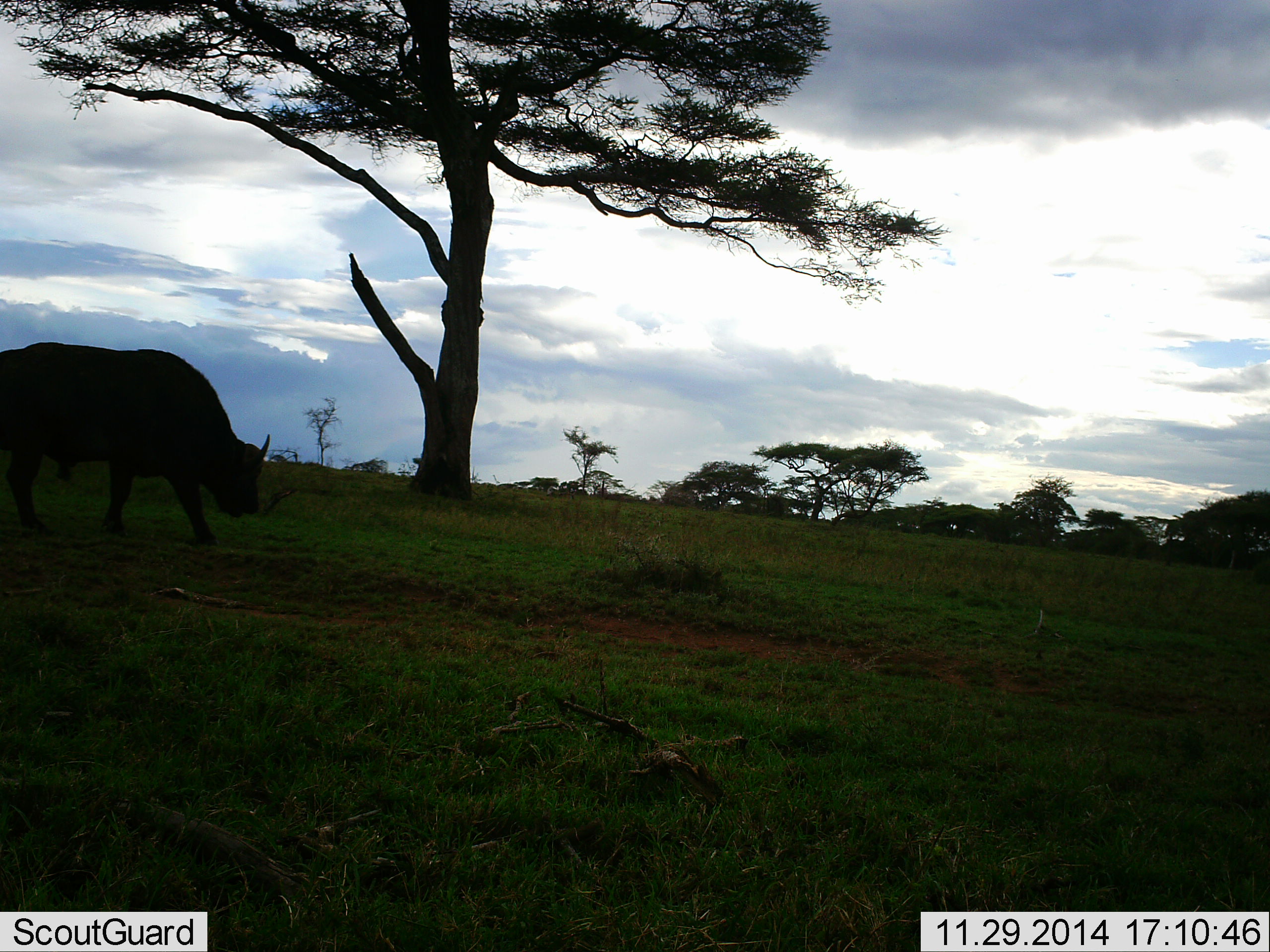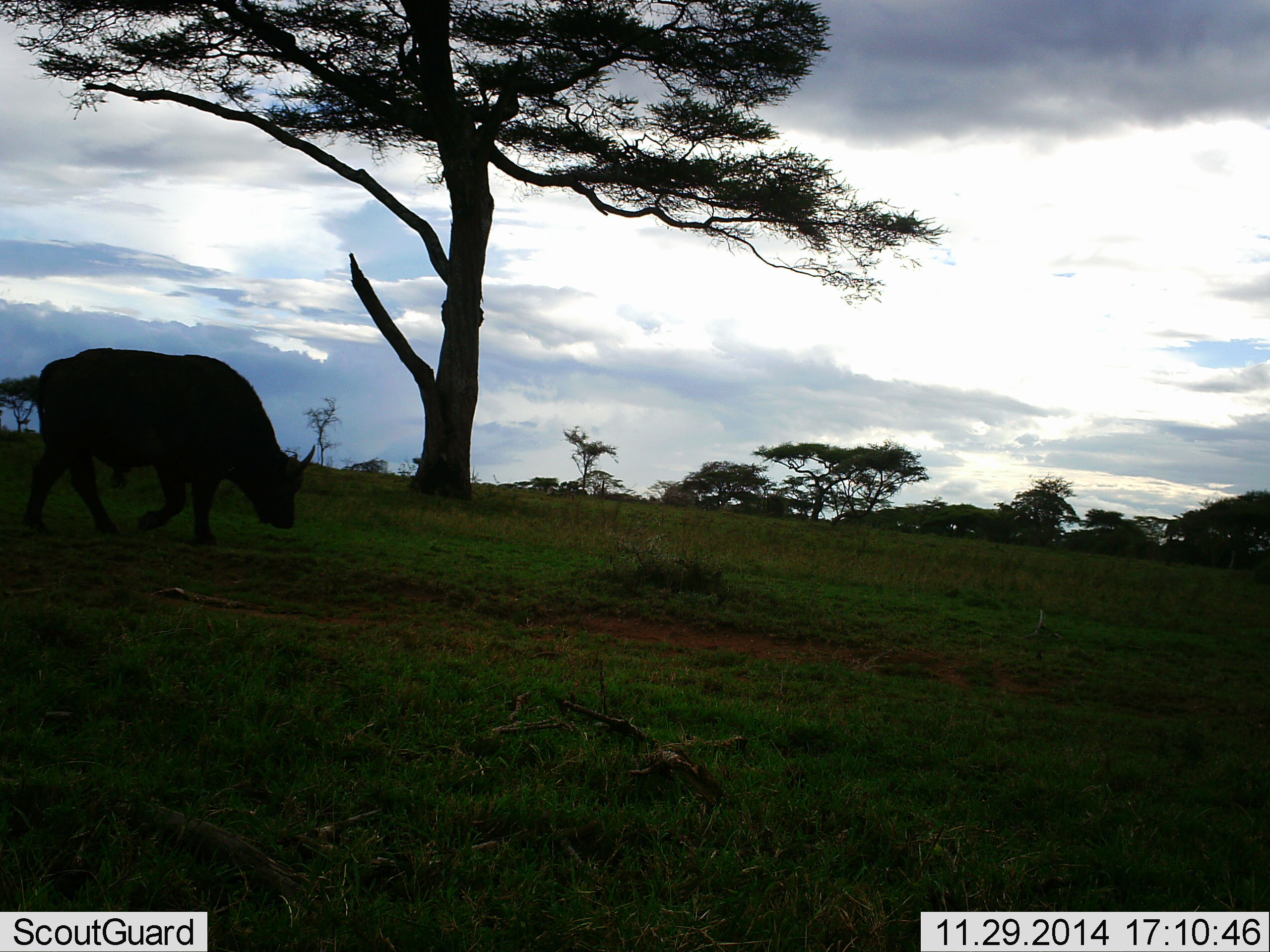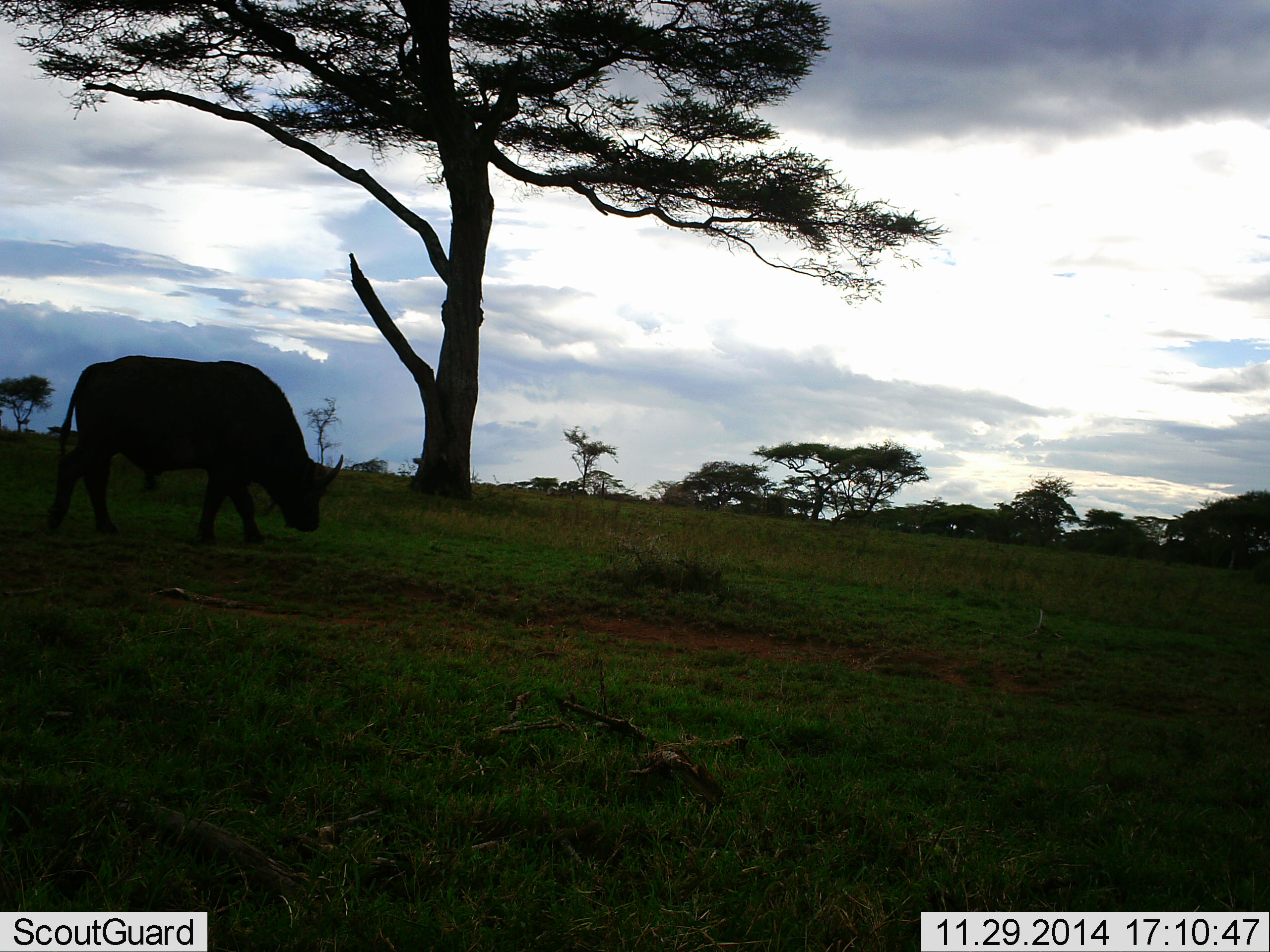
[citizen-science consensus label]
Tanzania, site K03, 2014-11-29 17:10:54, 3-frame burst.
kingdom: Animalia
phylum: Chordata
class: Mammalia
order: Artiodactyla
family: Bovidae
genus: Syncerus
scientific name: Syncerus caffer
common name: cape buffalo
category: buffalo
Buffalo (cape buffalo) (Syncerus caffer), count 1. Behavior (volunteer vote fractions): standing 0%, resting 0%, moving 100%, interacting 0%. Young present (vote fraction): 0%. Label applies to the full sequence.